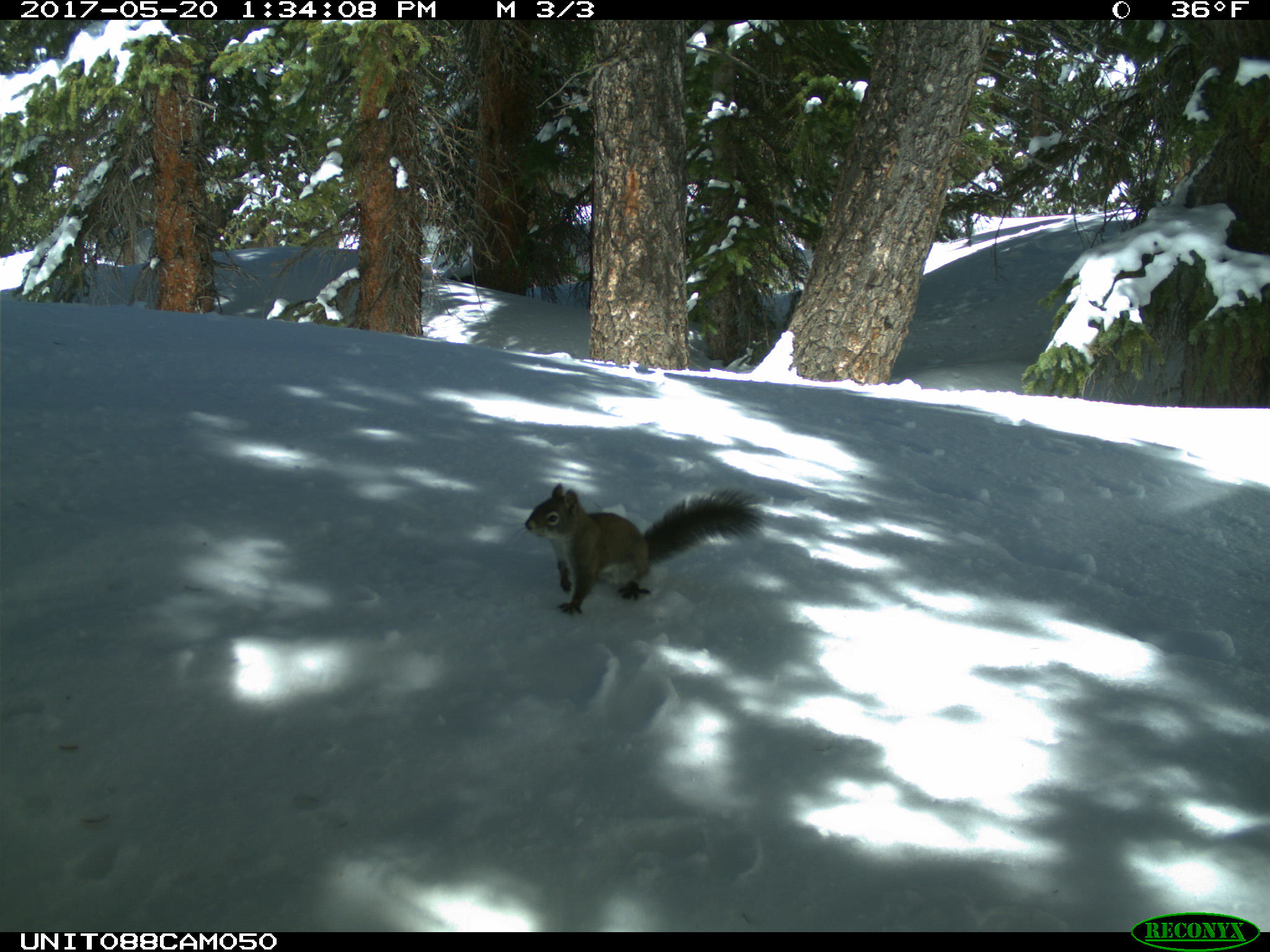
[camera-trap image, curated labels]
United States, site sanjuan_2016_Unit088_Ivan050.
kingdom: Animalia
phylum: Chordata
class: Mammalia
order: Rodentia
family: Sciuridae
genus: Tamiasciurus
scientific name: Tamiasciurus hudsonicus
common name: american red squirrel